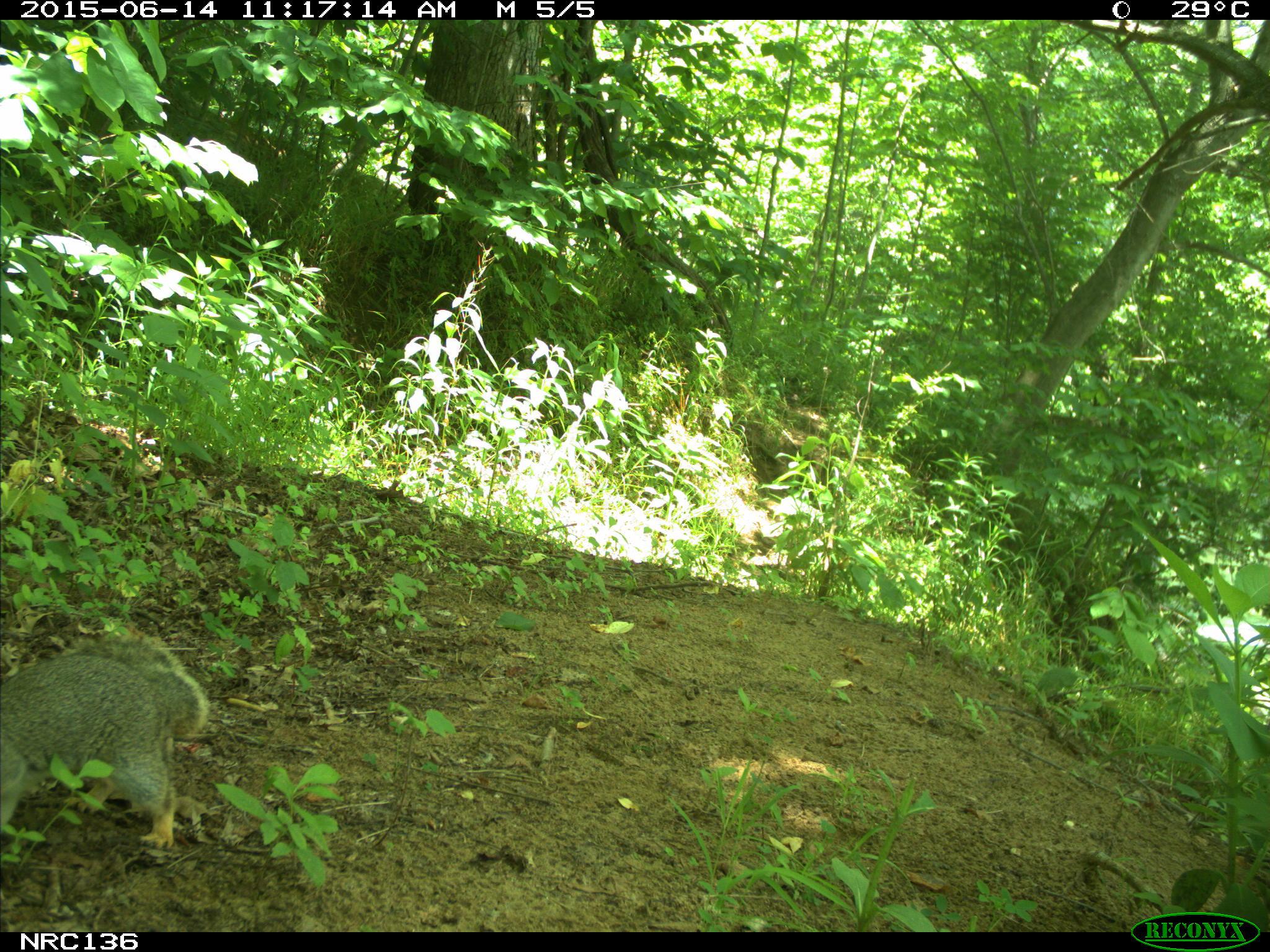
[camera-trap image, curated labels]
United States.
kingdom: Animalia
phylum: Chordata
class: Mammalia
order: Rodentia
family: Sciuridae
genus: Sciurus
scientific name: Sciurus niger cinereus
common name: eastern fox squirrel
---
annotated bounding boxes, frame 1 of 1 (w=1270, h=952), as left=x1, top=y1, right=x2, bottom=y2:
Eastern Fox Squirrel: left=0, top=627, right=209, bottom=855